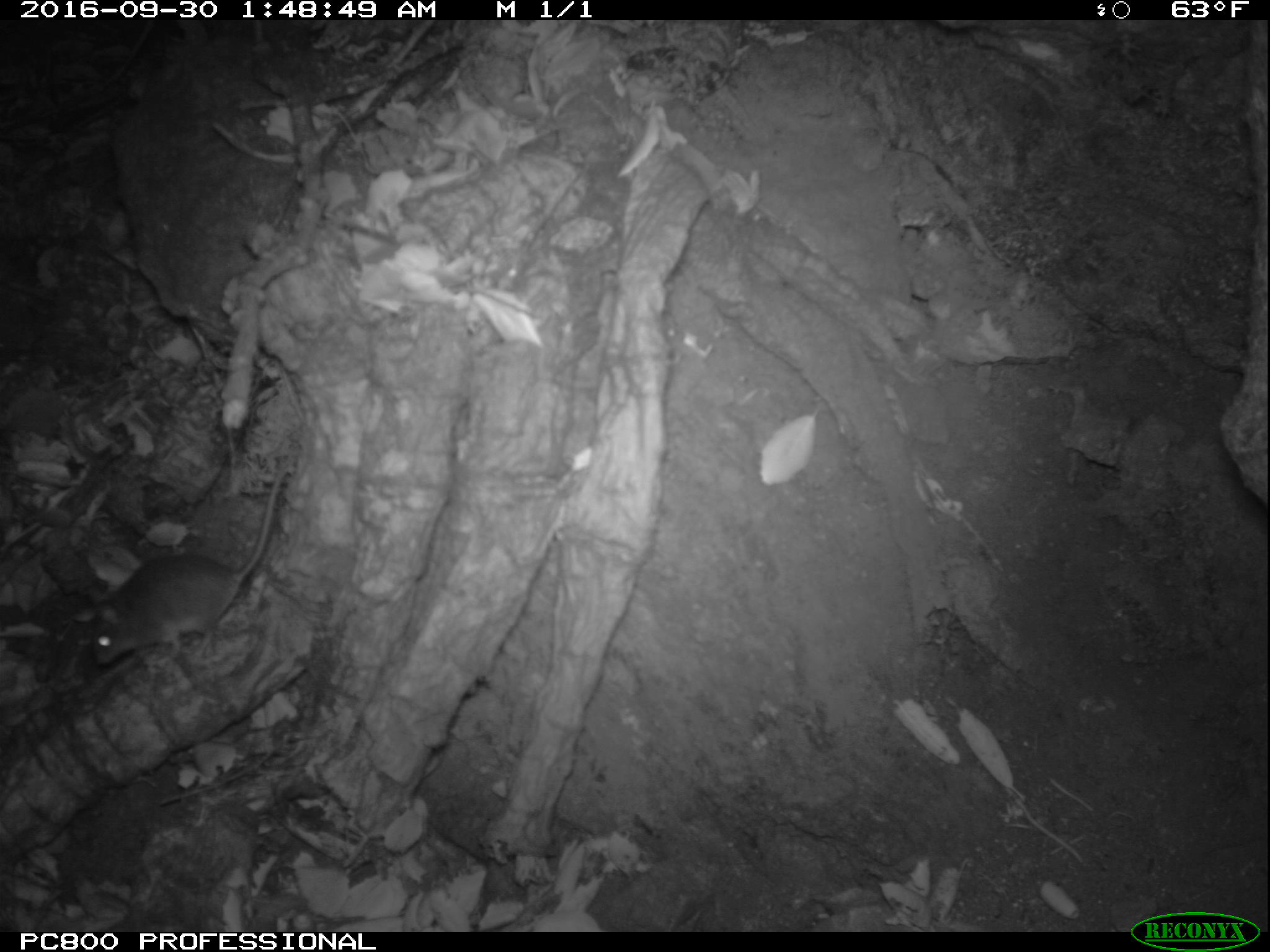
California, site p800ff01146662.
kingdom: Animalia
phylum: Chordata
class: Mammalia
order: Rodentia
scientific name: Rodentia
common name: rodent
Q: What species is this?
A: Rodent (Rodentia).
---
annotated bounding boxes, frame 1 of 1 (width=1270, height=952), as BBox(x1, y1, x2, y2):
rodent: BBox(92, 467, 286, 667)